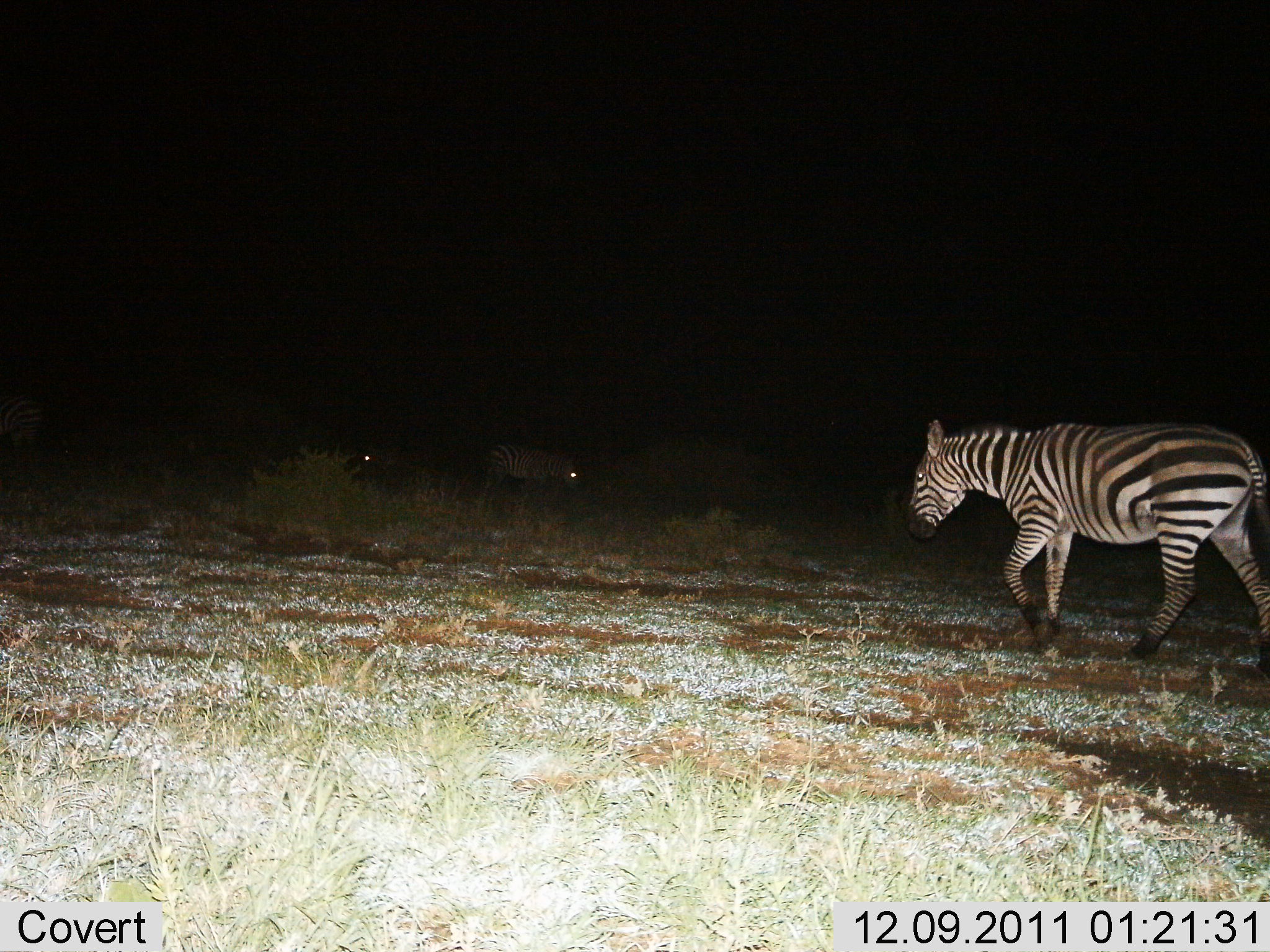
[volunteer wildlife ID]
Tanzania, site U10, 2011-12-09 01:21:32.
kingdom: Animalia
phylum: Chordata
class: Mammalia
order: Perissodactyla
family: Equidae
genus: Equus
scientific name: Equus quagga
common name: plains zebra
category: zebra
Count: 3.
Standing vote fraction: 20%.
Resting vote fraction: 0%.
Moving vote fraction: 90%.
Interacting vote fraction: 0%.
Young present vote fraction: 0%.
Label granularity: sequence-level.